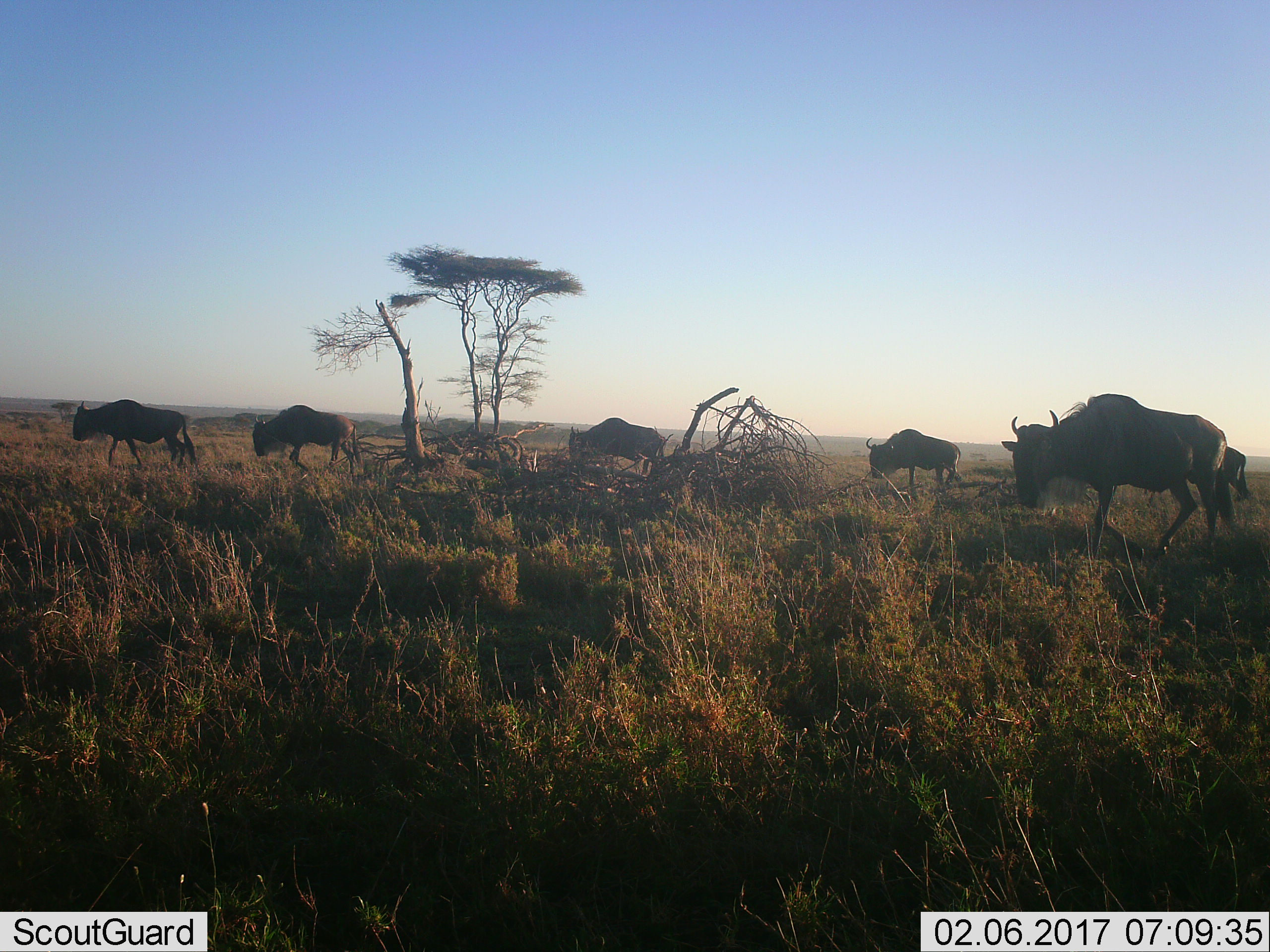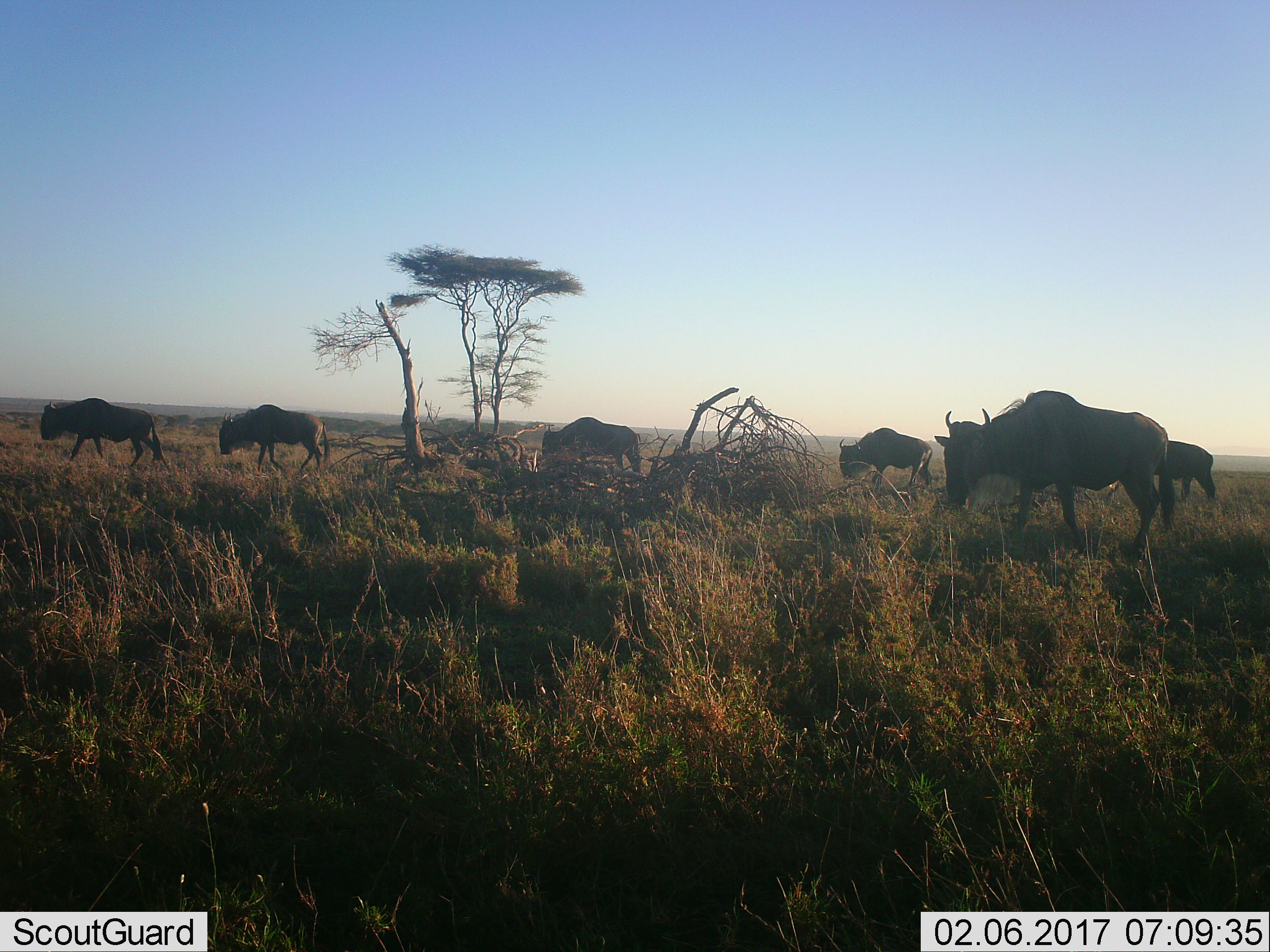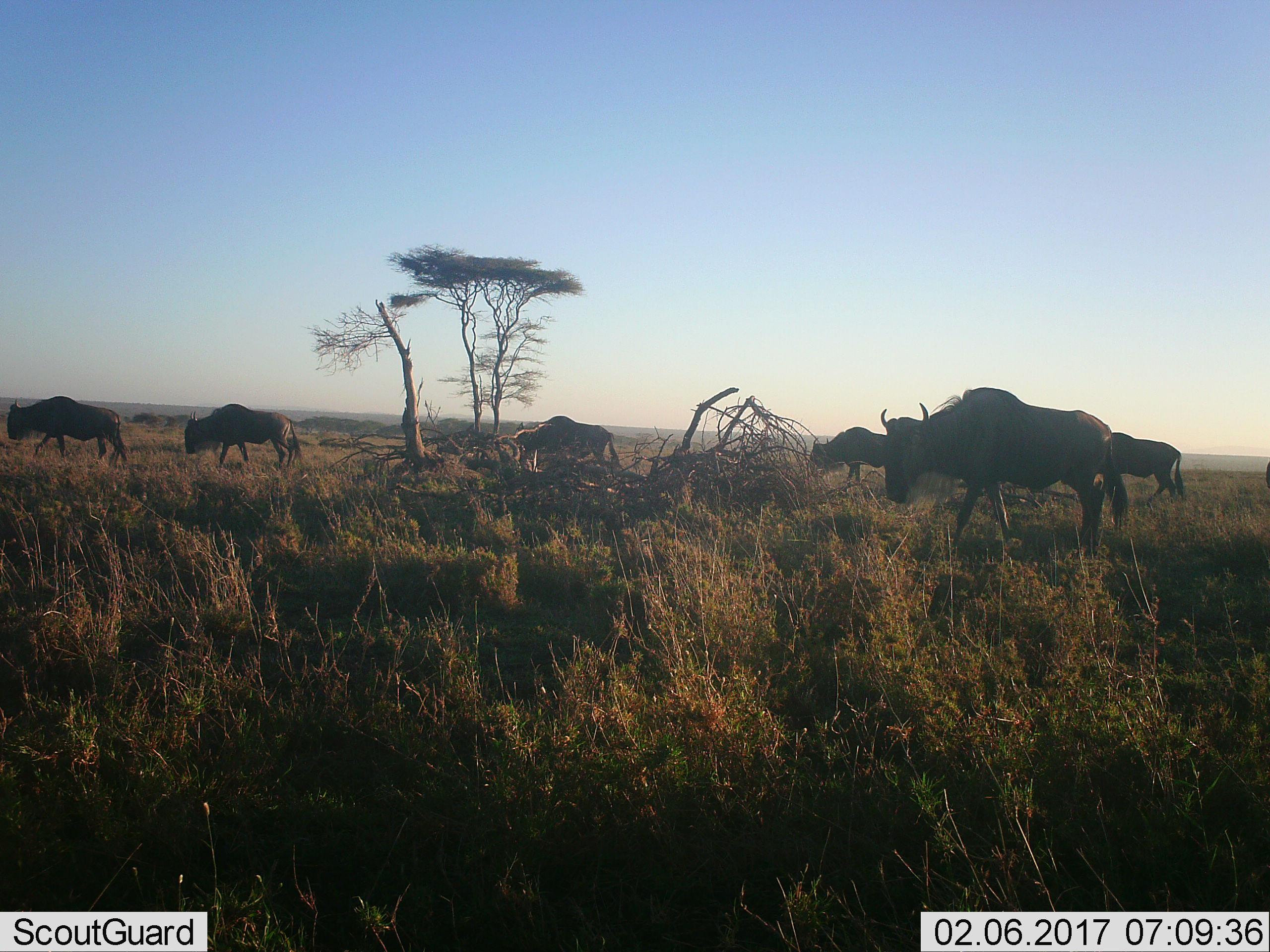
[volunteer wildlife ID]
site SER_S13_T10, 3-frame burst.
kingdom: Animalia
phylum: Chordata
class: Mammalia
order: Artiodactyla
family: Bovidae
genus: Connochaetes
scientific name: Connochaetes taurinus taurinus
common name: blue wildebeest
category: wildebeestblue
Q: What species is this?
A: Wildebeestblue (blue wildebeest) (Connochaetes taurinus taurinus).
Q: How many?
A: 6.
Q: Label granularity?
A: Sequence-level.